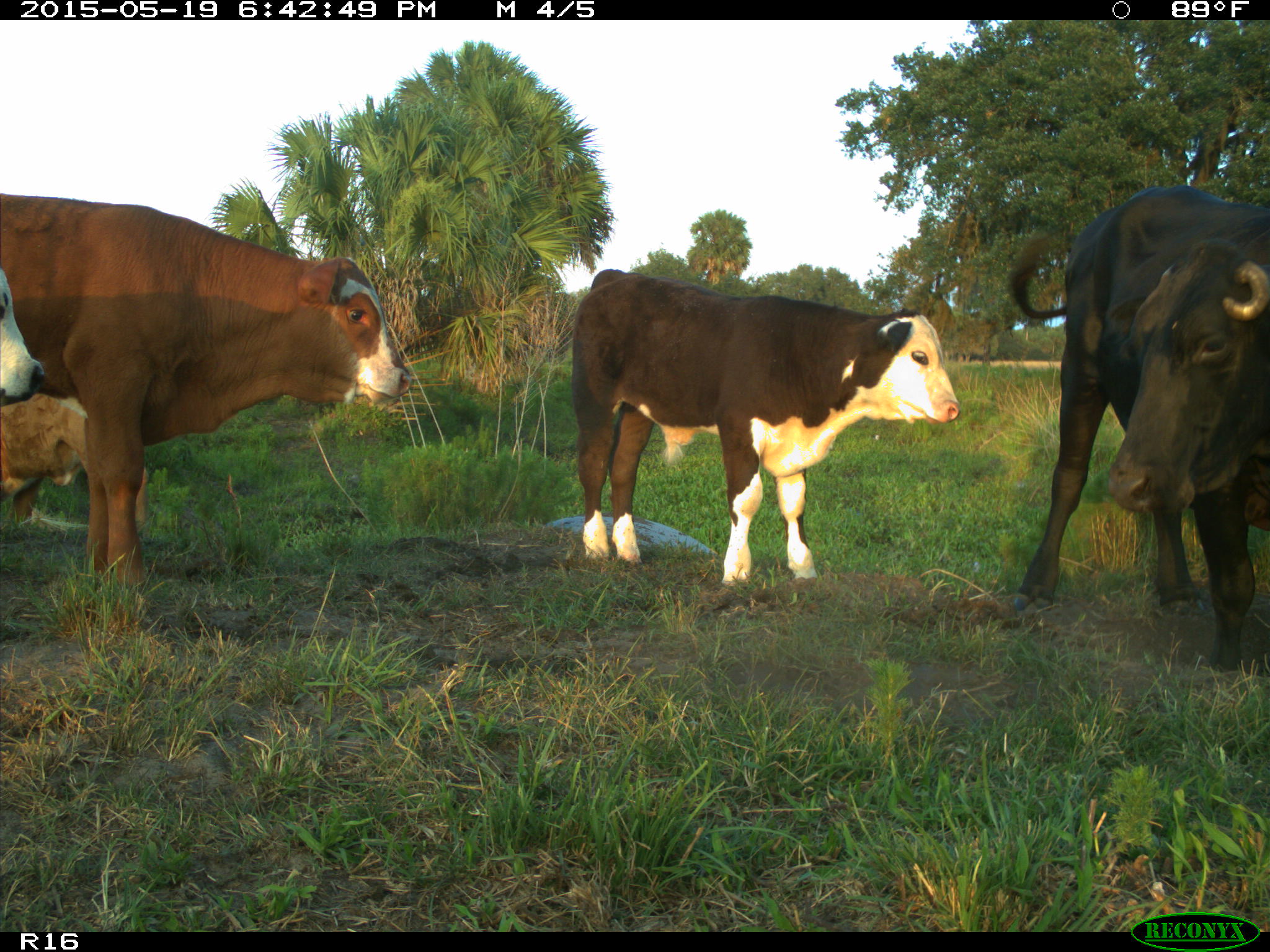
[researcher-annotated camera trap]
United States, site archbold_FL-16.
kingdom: Animalia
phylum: Chordata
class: Mammalia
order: Artiodactyla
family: Bovidae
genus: Bos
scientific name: Bos taurus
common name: domestic cow